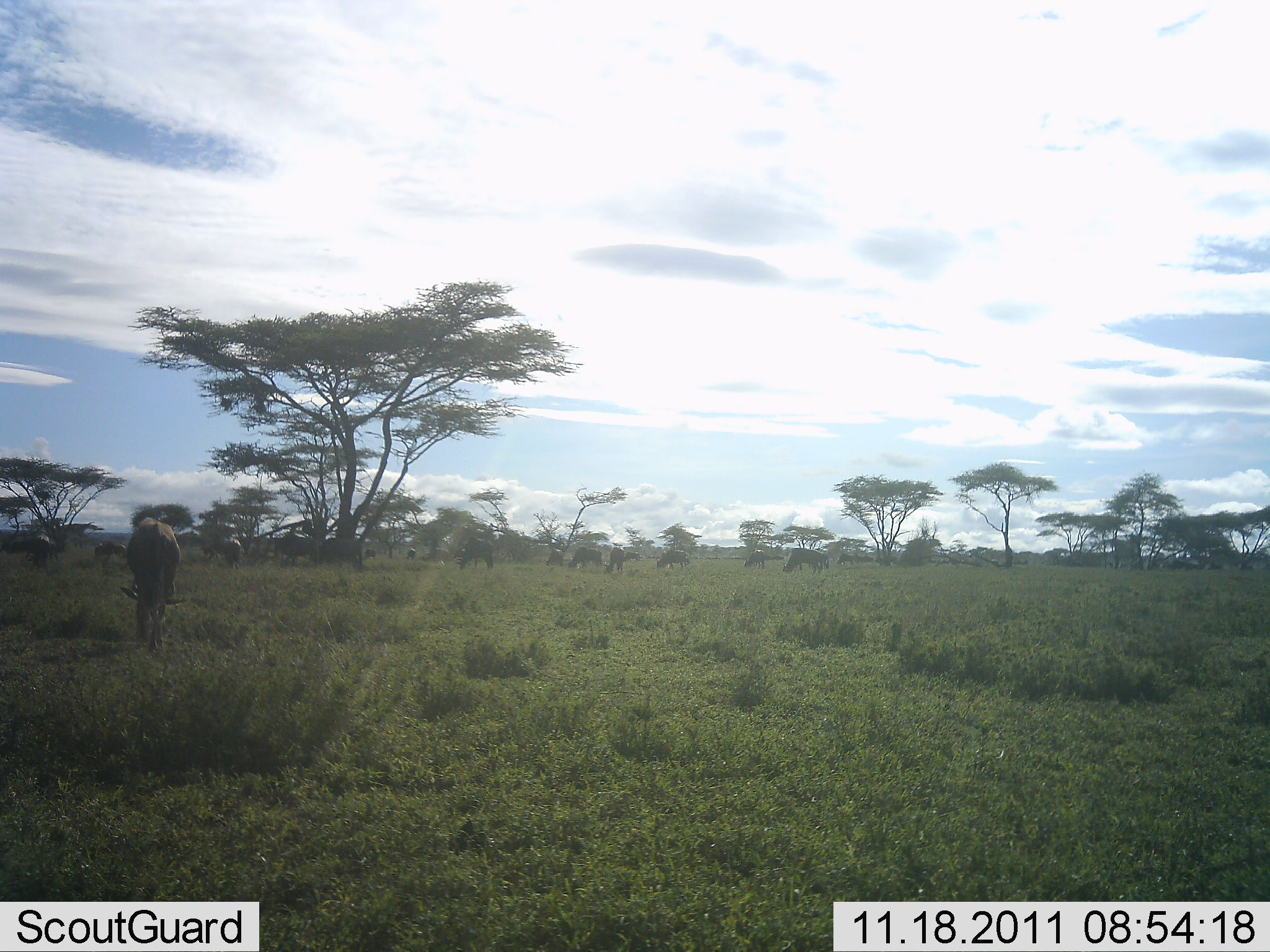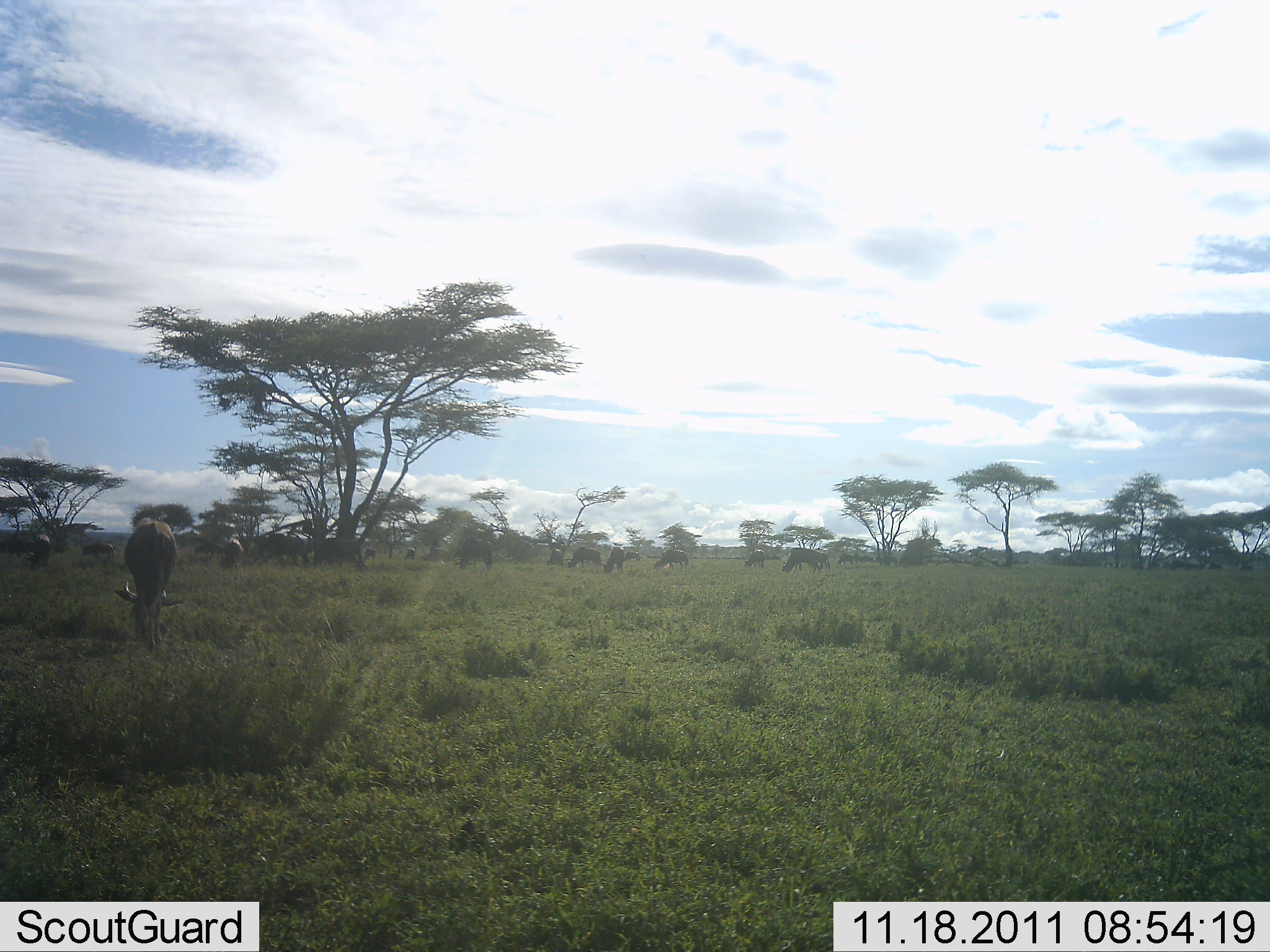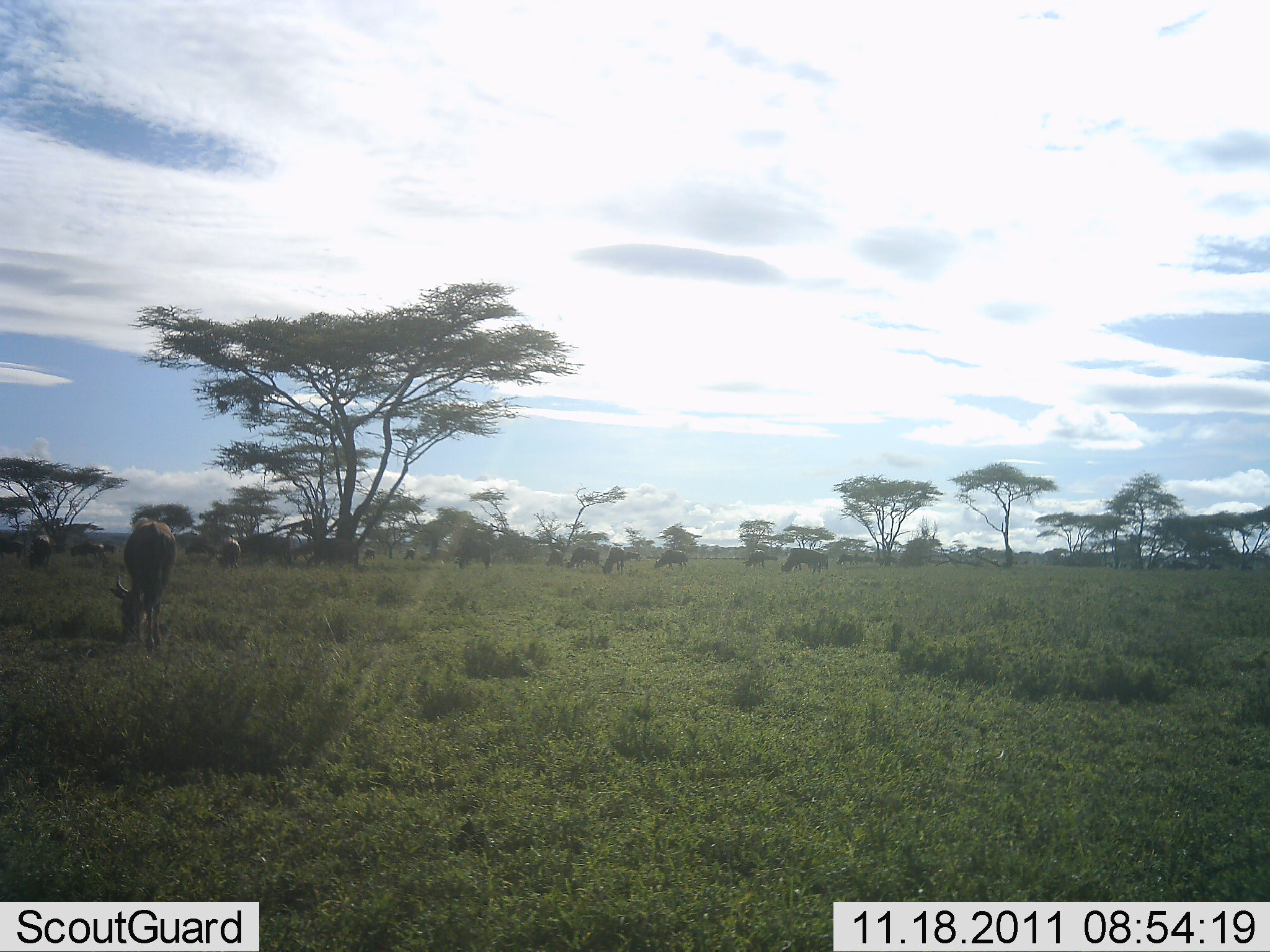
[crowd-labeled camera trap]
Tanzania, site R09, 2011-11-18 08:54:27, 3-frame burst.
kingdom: Animalia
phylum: Chordata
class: Mammalia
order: Artiodactyla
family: Bovidae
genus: Alcelaphus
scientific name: Alcelaphus buselaphus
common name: hartebeest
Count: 10.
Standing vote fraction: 44%.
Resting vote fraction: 0%.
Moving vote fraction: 33%.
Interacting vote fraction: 11%.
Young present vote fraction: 0%.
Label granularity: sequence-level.